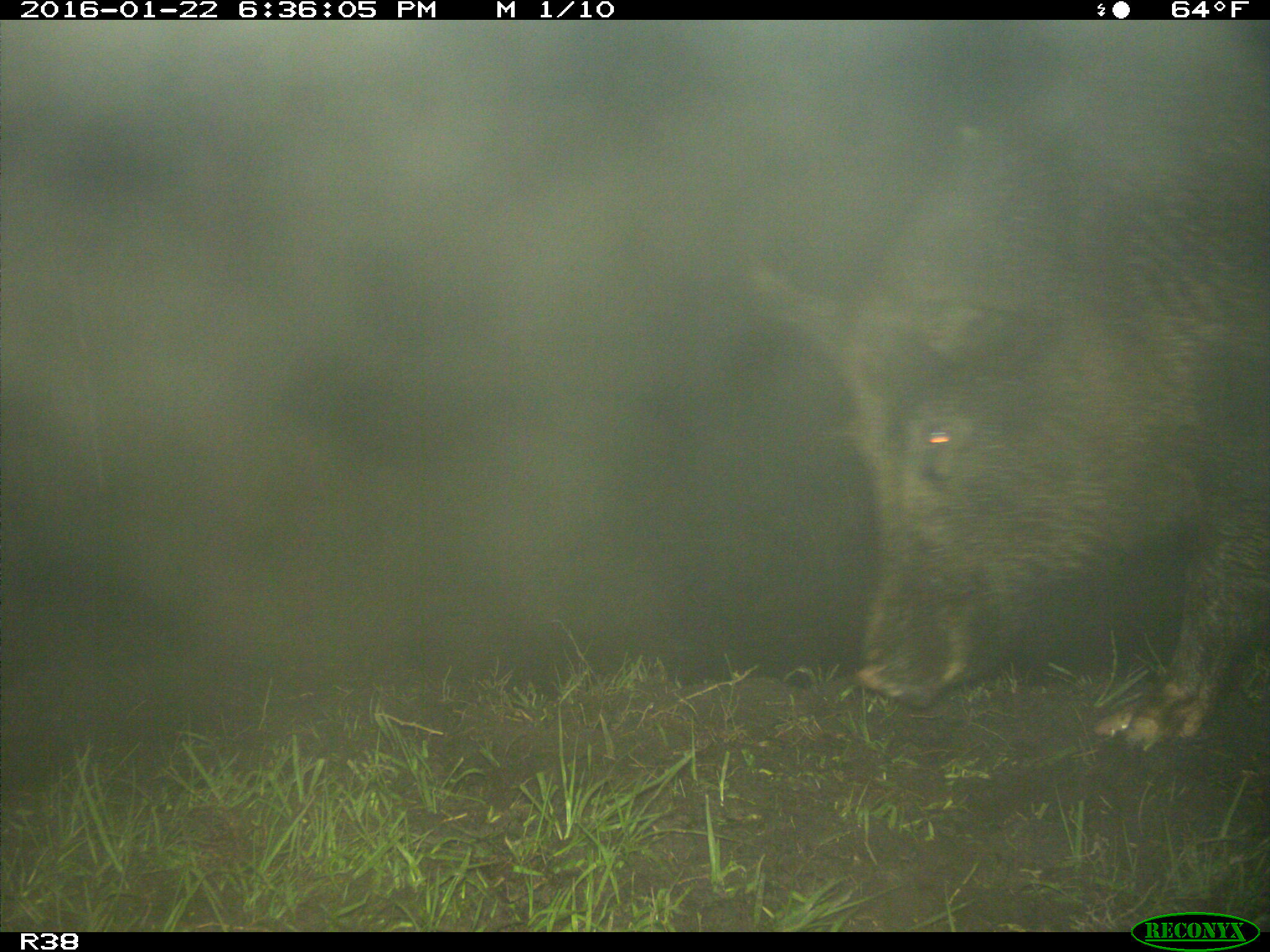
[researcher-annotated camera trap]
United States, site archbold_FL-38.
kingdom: Animalia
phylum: Chordata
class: Mammalia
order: Artiodactyla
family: Suidae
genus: Sus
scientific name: Sus scrofa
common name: wild boar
Sus scrofa (wild boar).